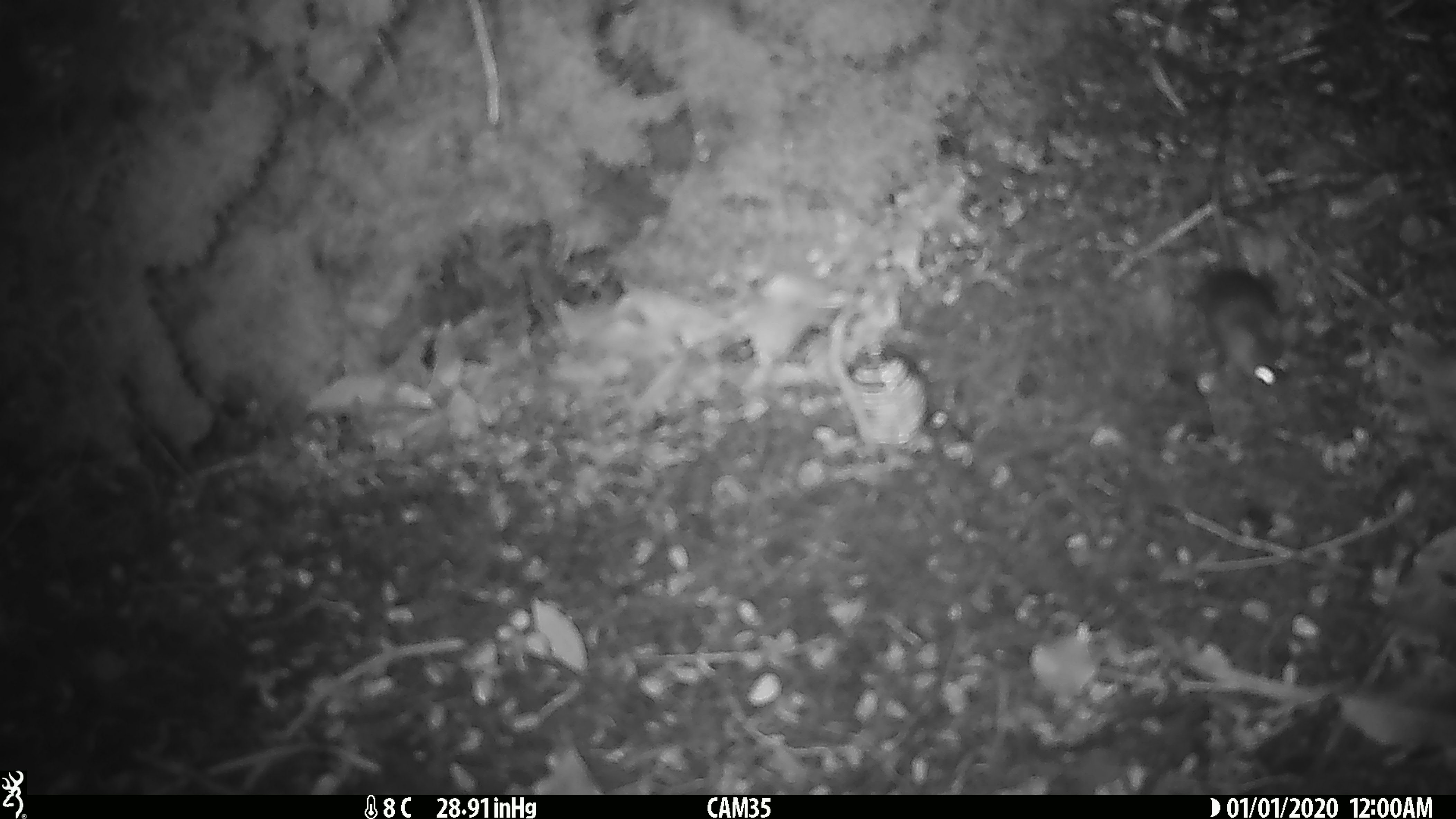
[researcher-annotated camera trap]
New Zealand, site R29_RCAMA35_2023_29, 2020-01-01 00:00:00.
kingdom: Animalia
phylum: Chordata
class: Mammalia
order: Rodentia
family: Muridae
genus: Mus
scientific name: Mus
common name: mouse